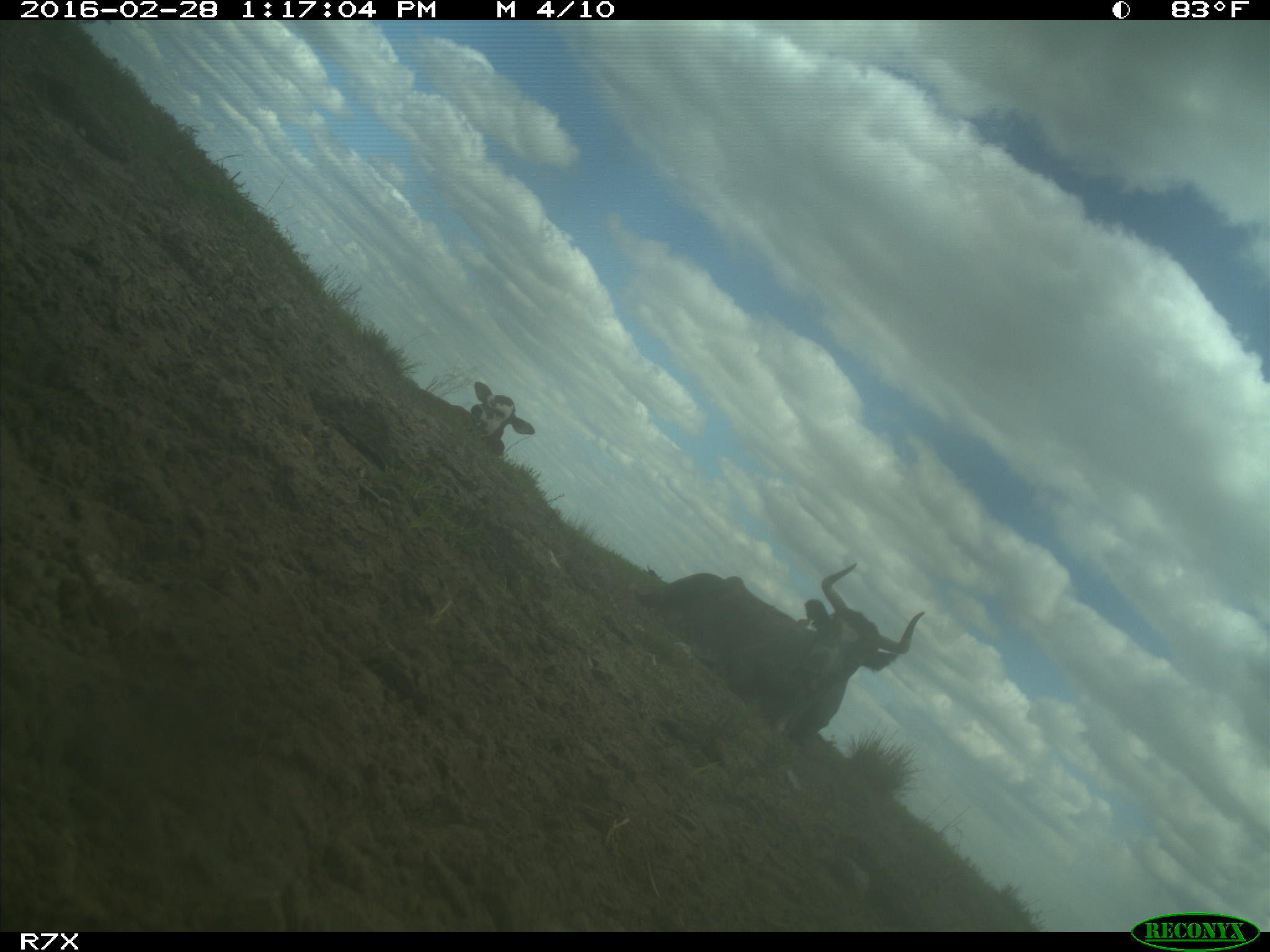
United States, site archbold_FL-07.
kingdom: Animalia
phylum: Chordata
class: Mammalia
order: Artiodactyla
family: Bovidae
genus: Bos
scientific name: Bos taurus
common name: domestic cow